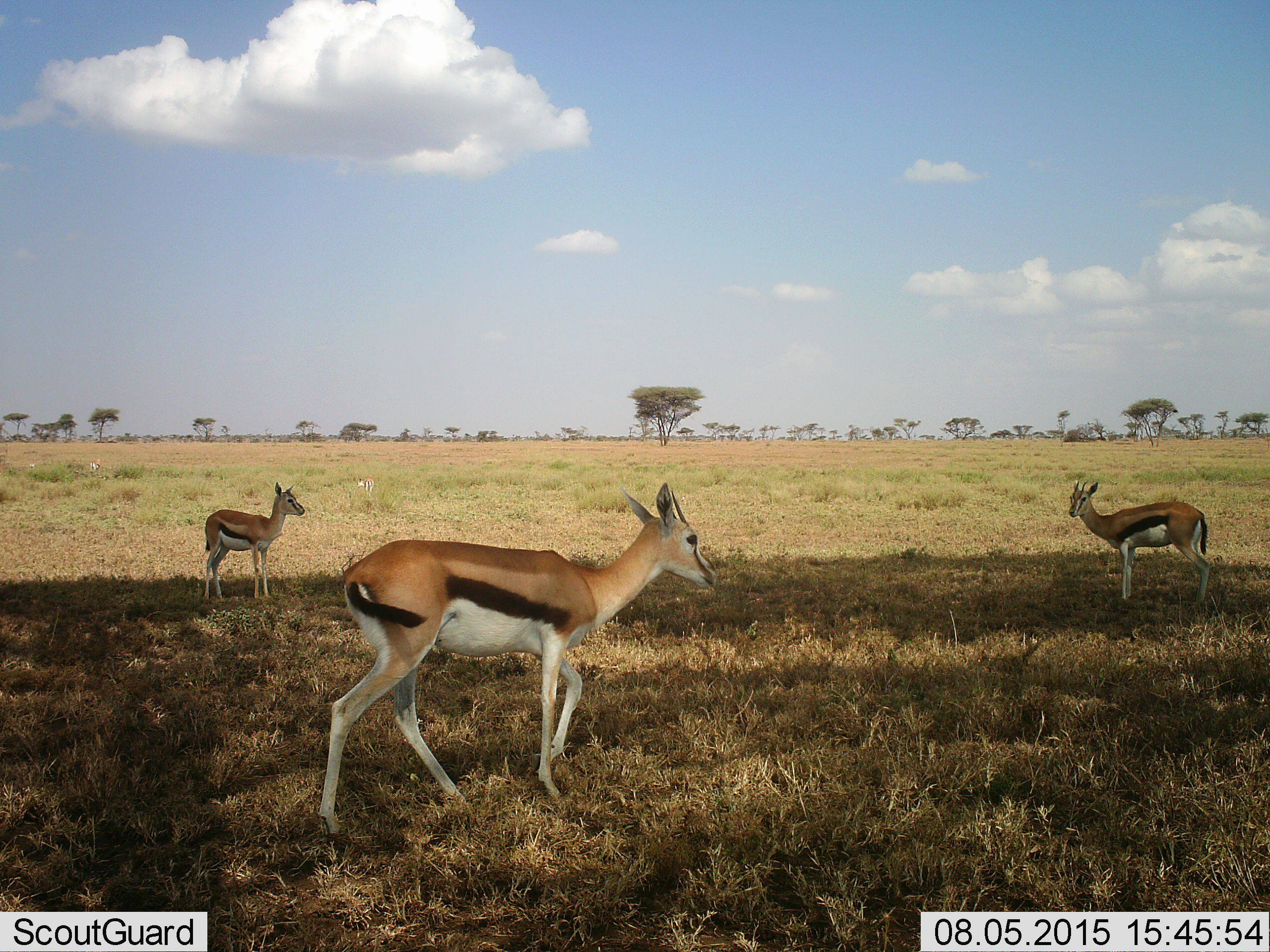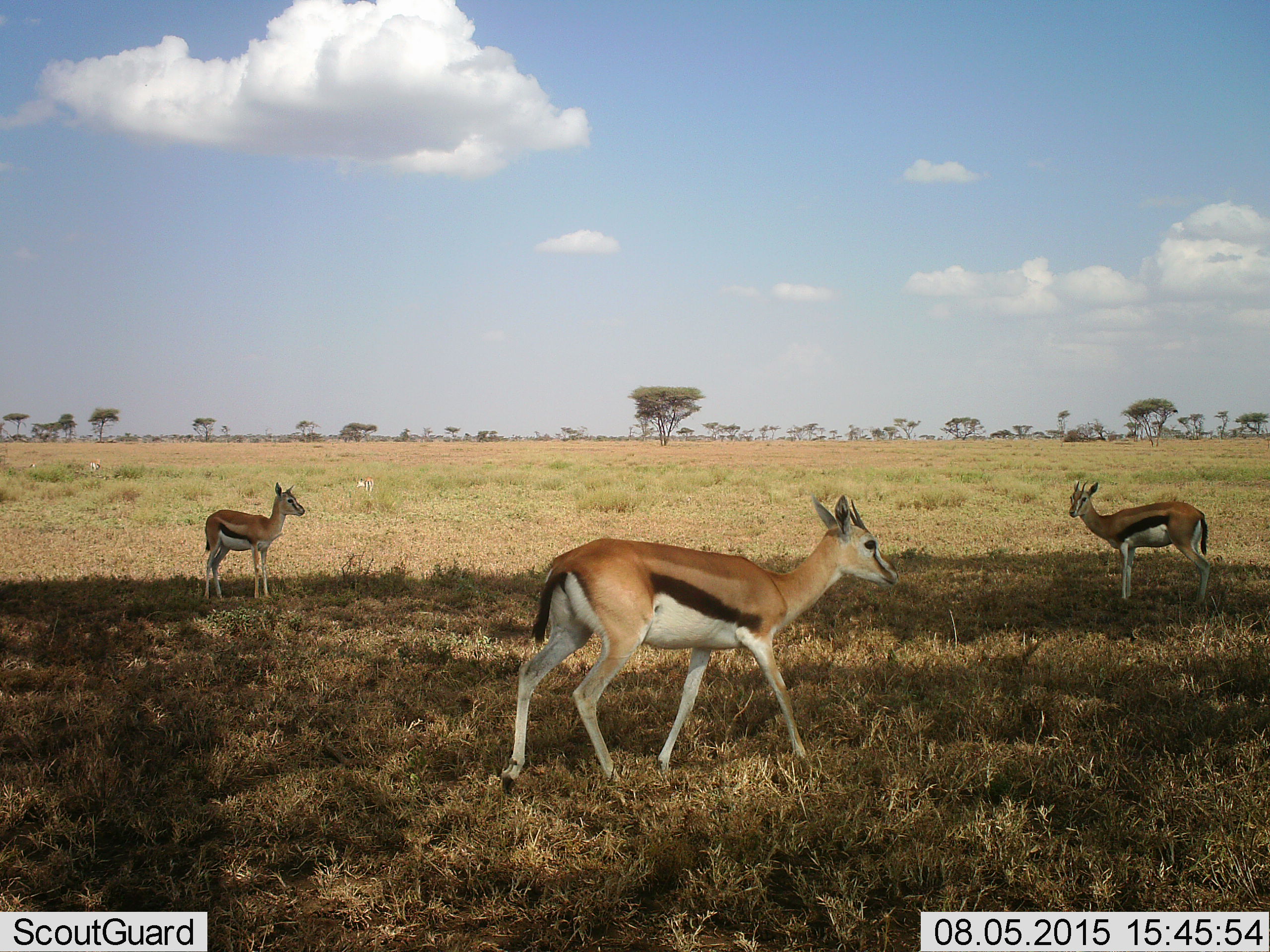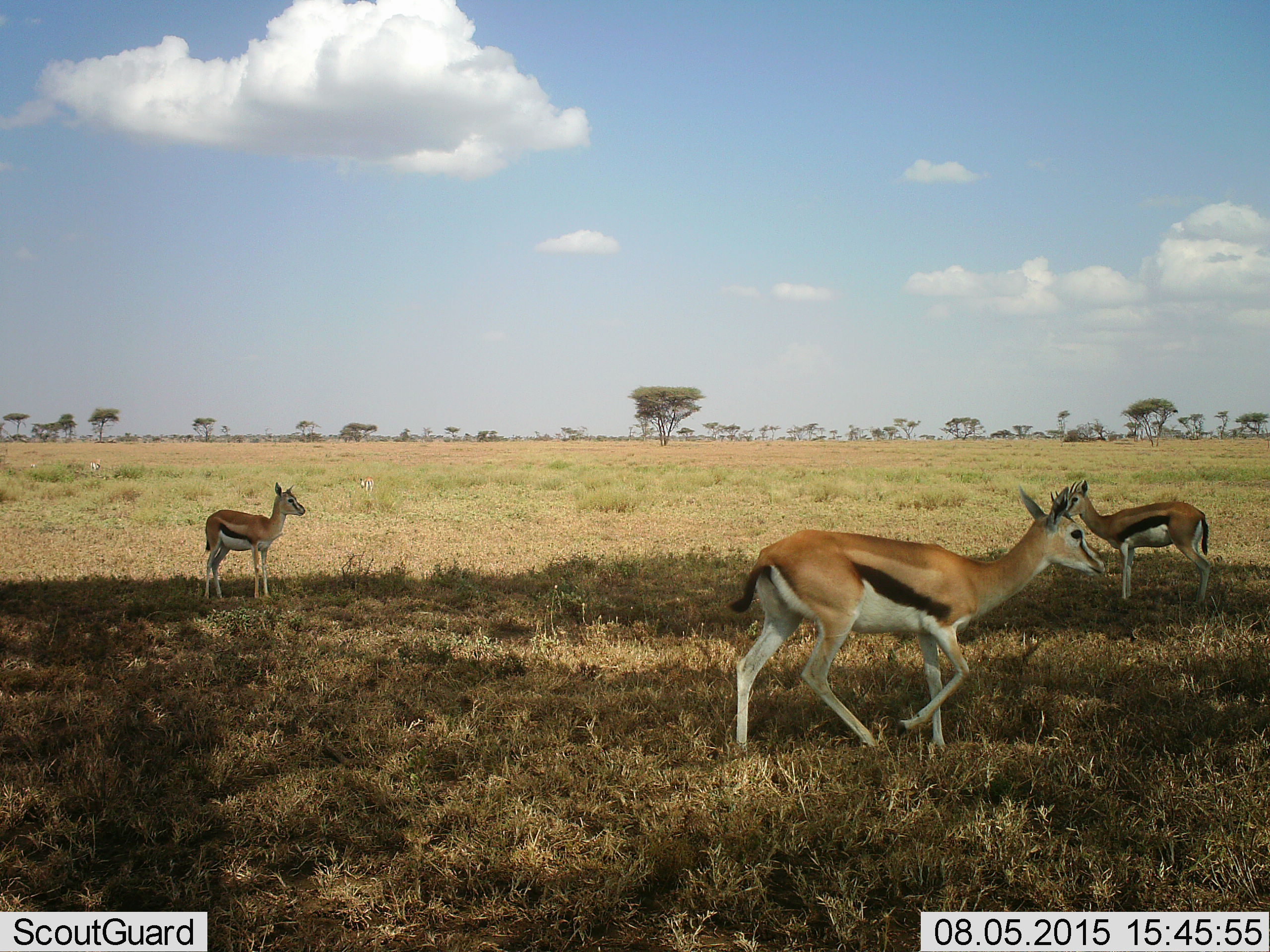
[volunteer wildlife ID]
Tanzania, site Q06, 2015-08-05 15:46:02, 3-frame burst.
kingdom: Animalia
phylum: Chordata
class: Mammalia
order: Artiodactyla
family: Bovidae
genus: Eudorcas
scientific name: Eudorcas thomsonii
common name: thomson's gazelle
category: gazellethomsons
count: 5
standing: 86%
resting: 14%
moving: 71%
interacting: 0%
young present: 43%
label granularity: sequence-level